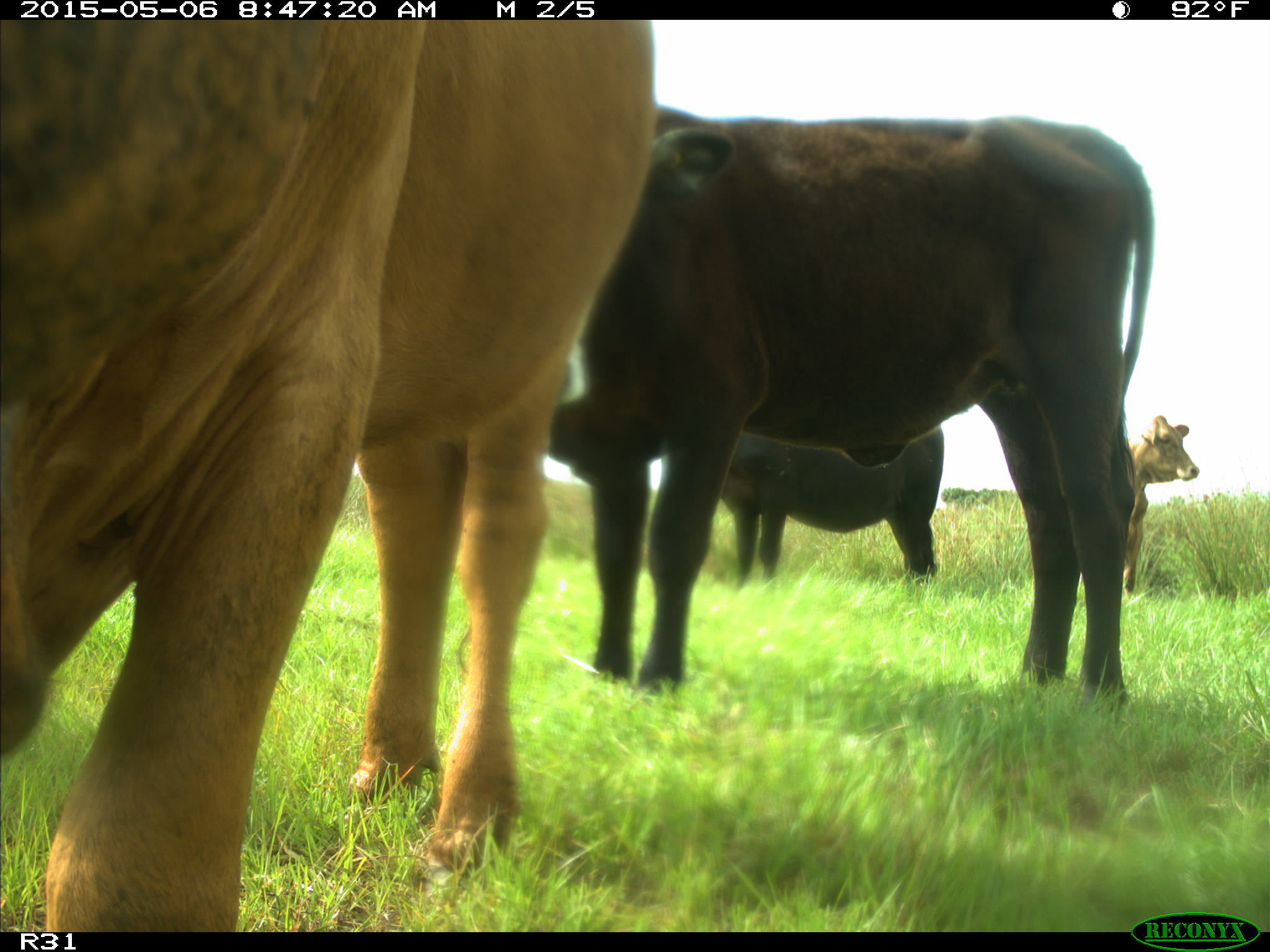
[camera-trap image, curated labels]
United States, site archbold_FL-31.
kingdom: Animalia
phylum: Chordata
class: Mammalia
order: Artiodactyla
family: Bovidae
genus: Bos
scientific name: Bos taurus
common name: domestic cow